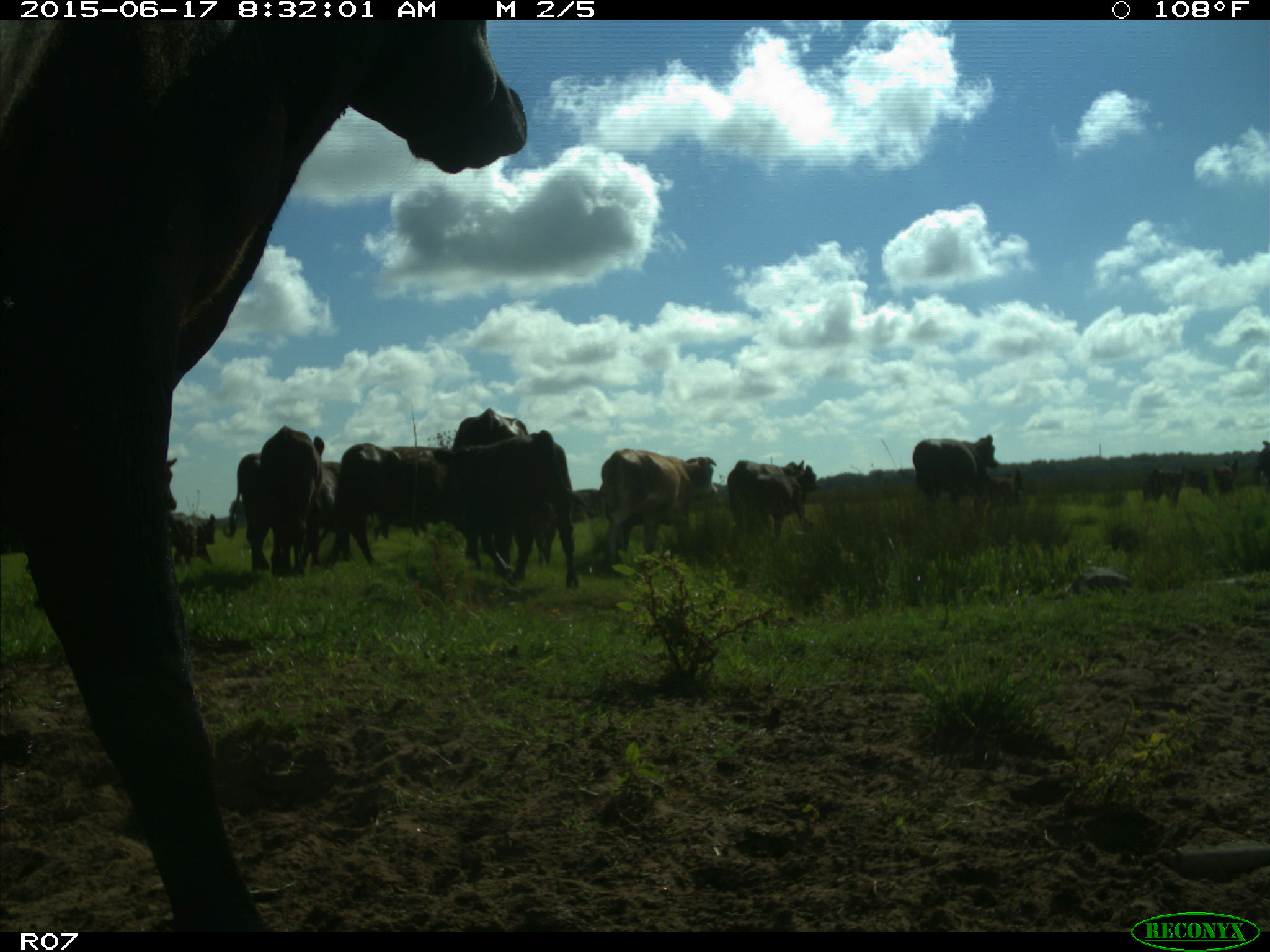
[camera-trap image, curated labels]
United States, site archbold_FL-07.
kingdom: Animalia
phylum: Chordata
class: Mammalia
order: Artiodactyla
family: Bovidae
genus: Bos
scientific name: Bos taurus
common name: domestic cow